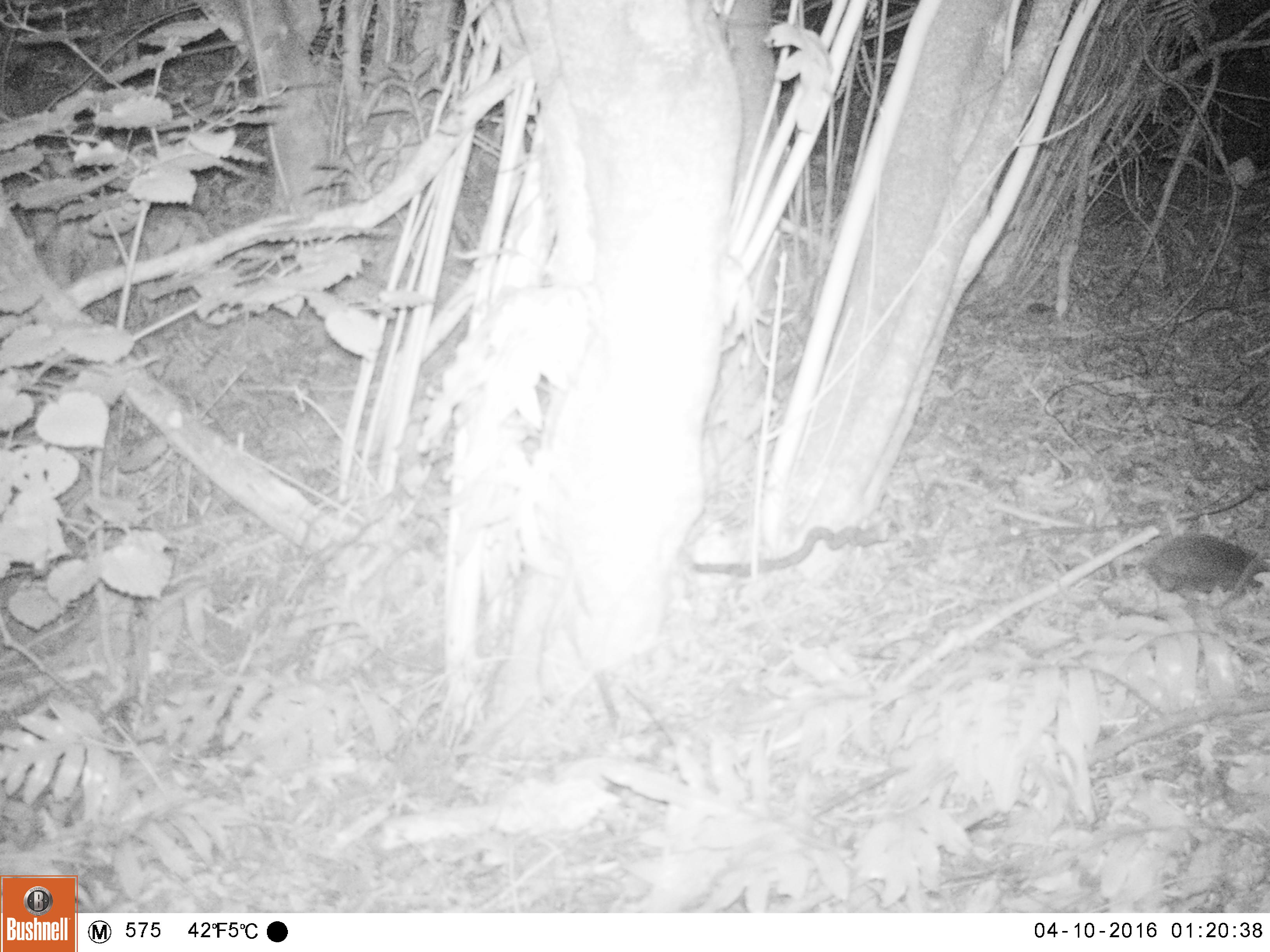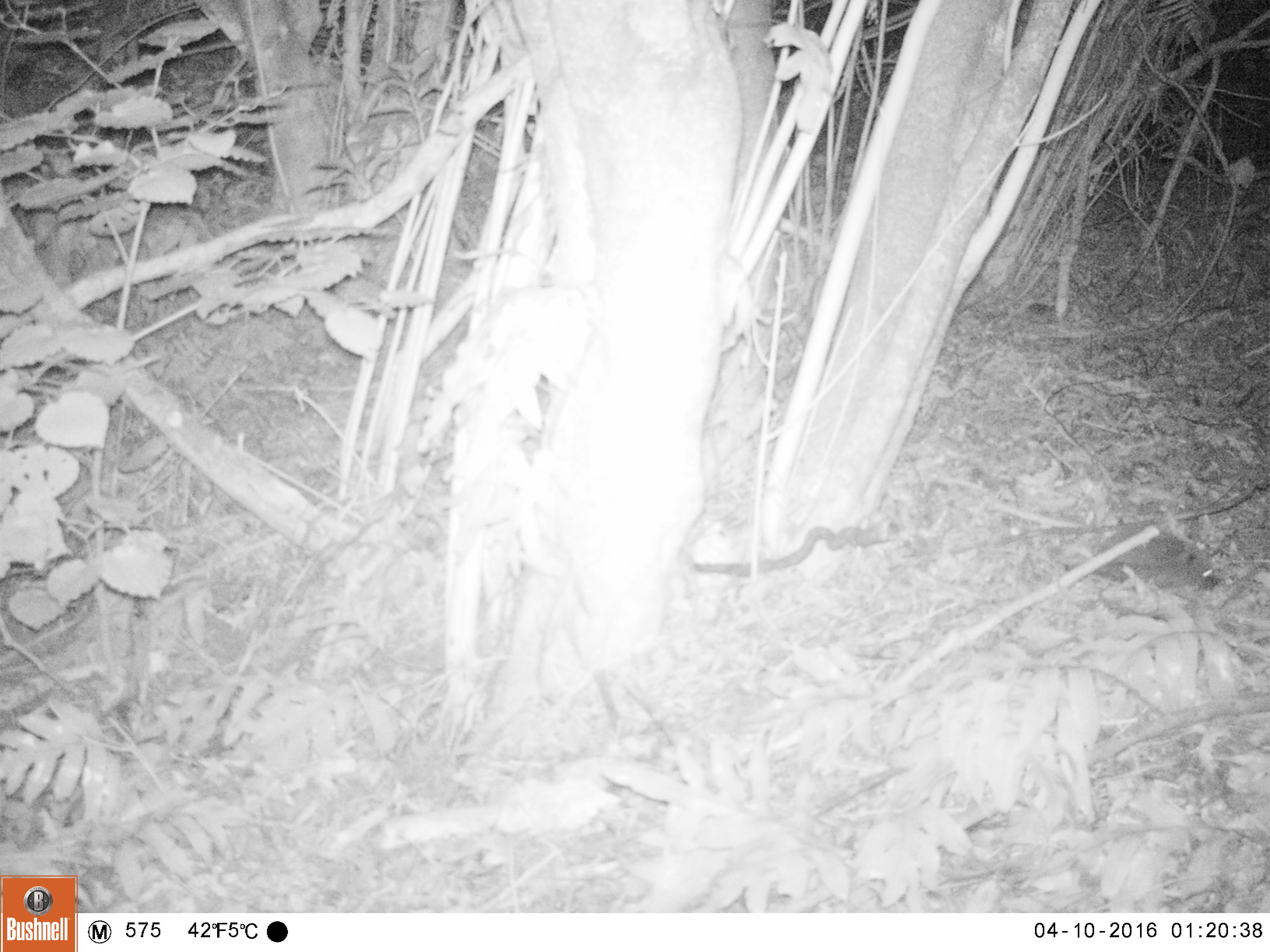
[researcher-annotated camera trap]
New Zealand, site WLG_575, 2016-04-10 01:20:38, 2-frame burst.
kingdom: Animalia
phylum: Chordata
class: Mammalia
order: Eulipotyphla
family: Erinaceidae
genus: Erinaceus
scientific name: Erinaceus europaeus europaeus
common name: european hedgehog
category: hedgehog